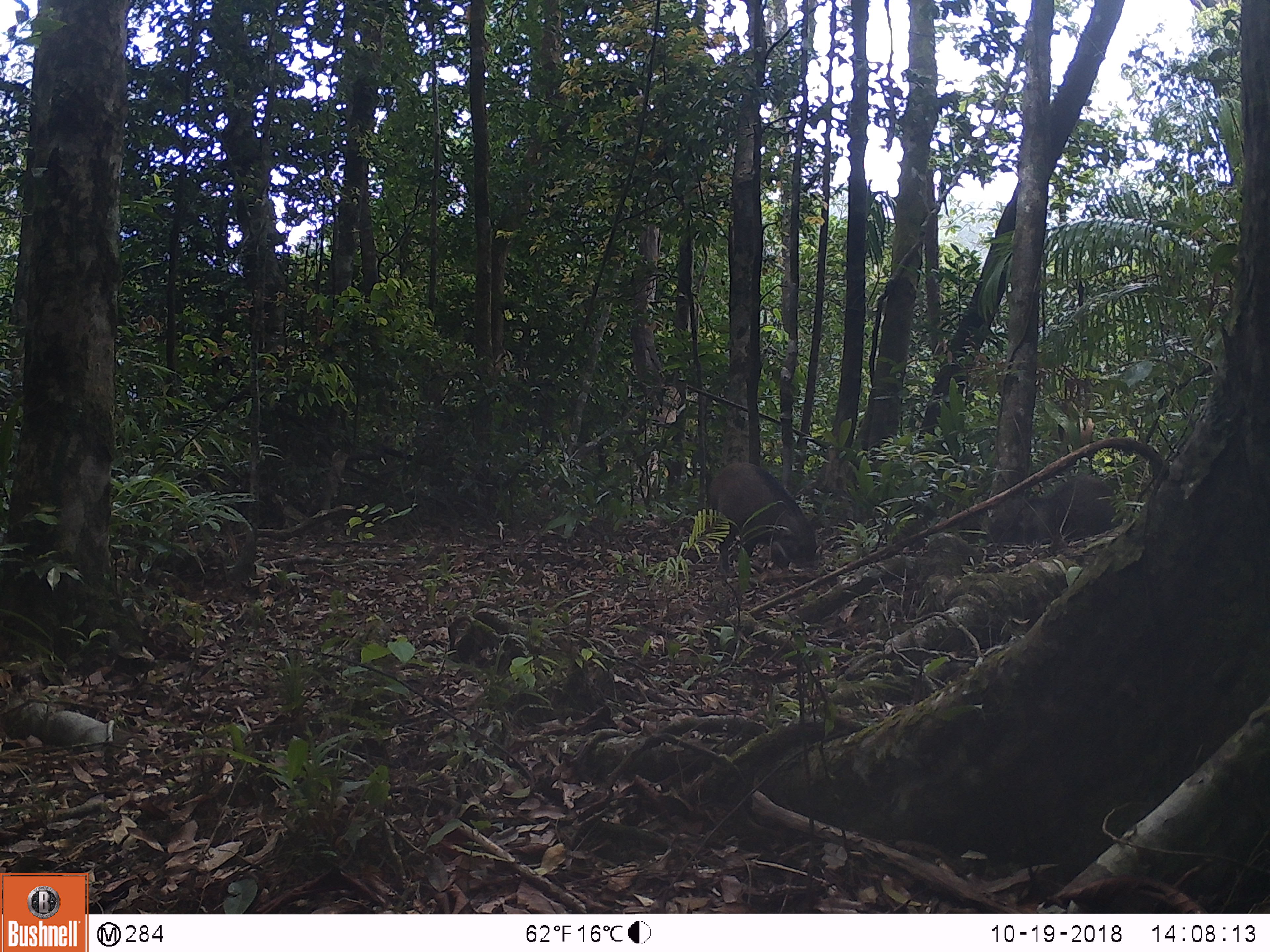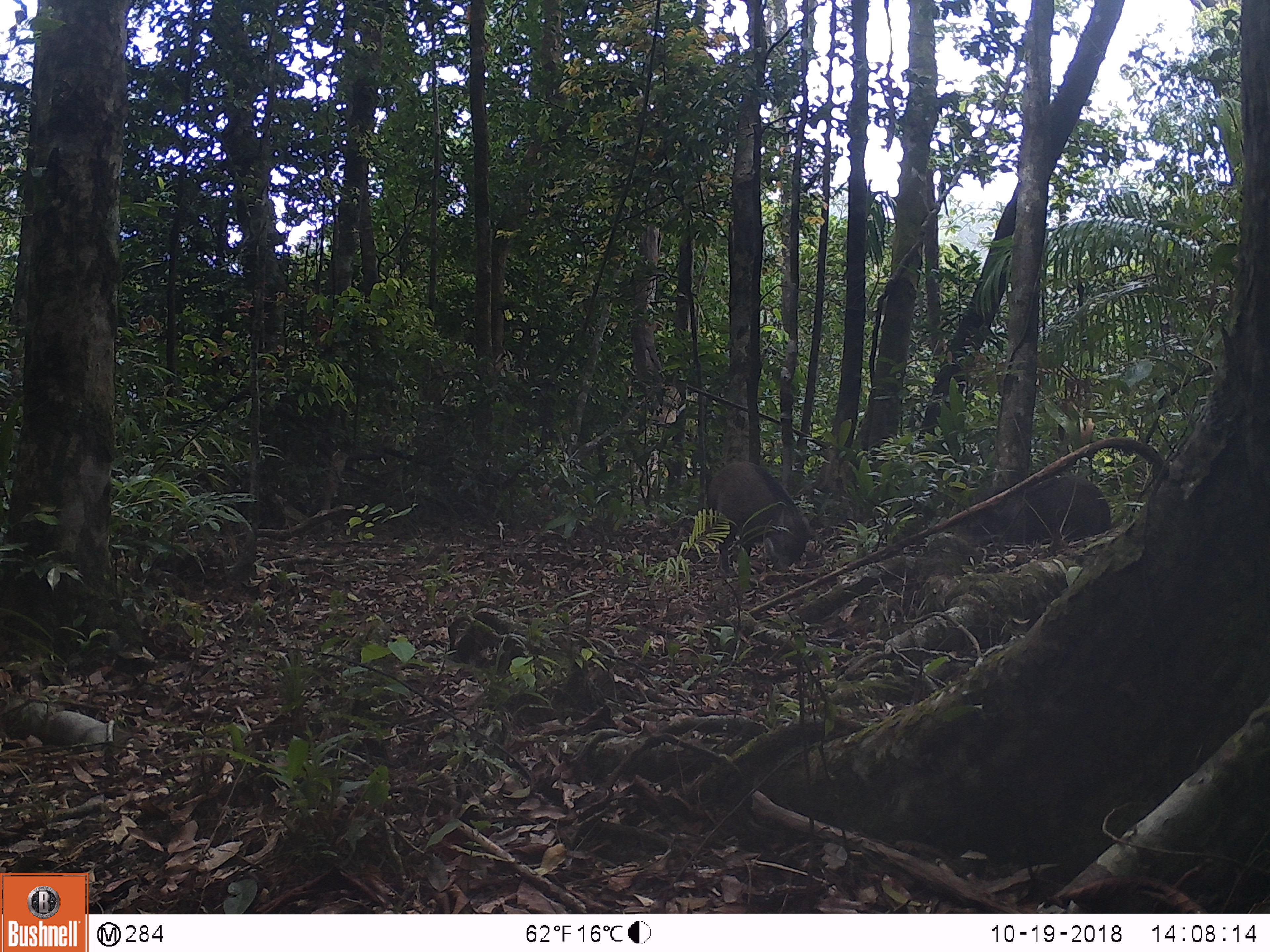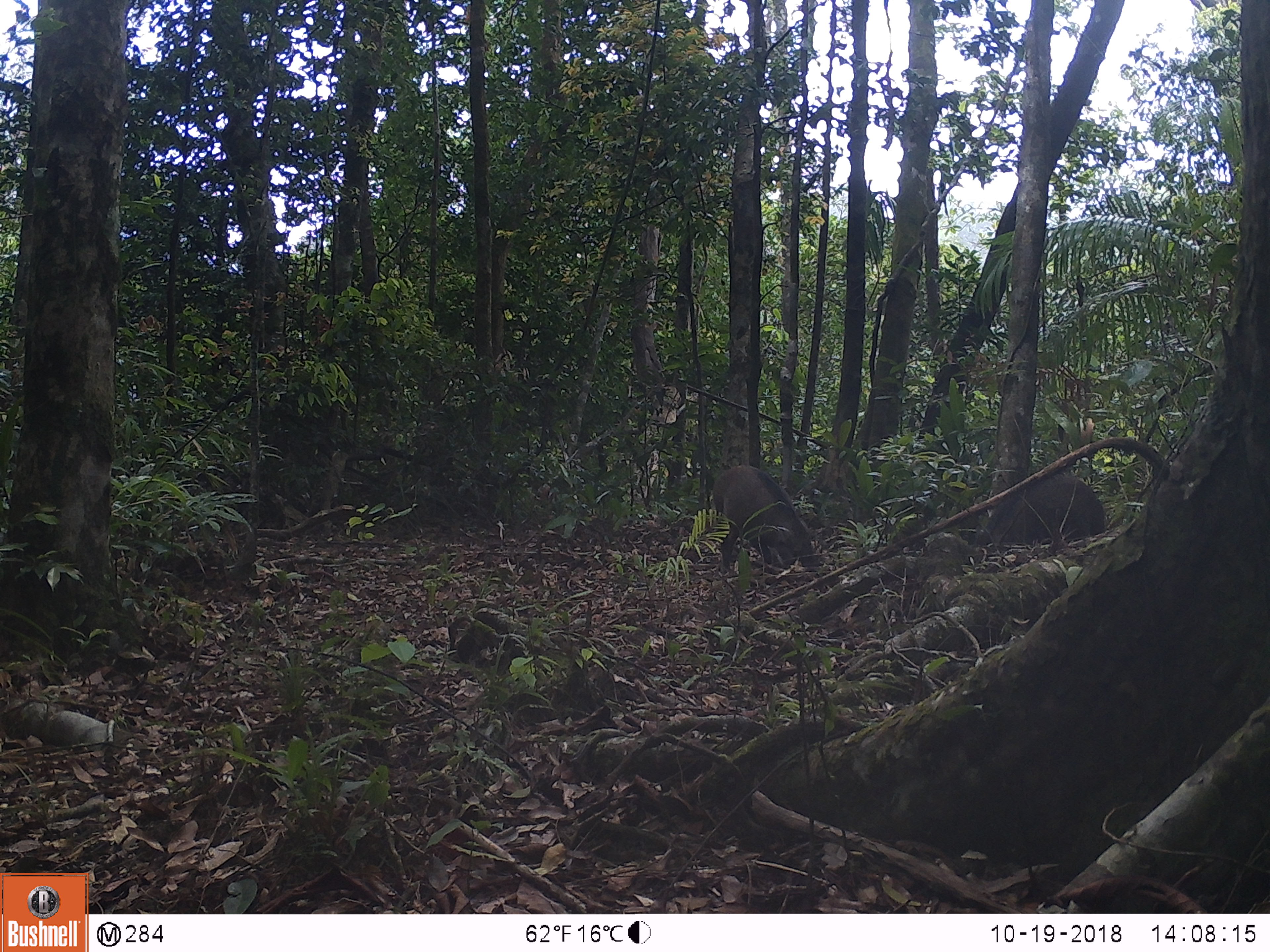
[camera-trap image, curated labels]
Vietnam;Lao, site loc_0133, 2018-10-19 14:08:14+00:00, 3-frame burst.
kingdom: Animalia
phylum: Chordata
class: Mammalia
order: Artiodactyla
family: Suidae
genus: Sus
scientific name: Sus scrofa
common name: eurasian wild pig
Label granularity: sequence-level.